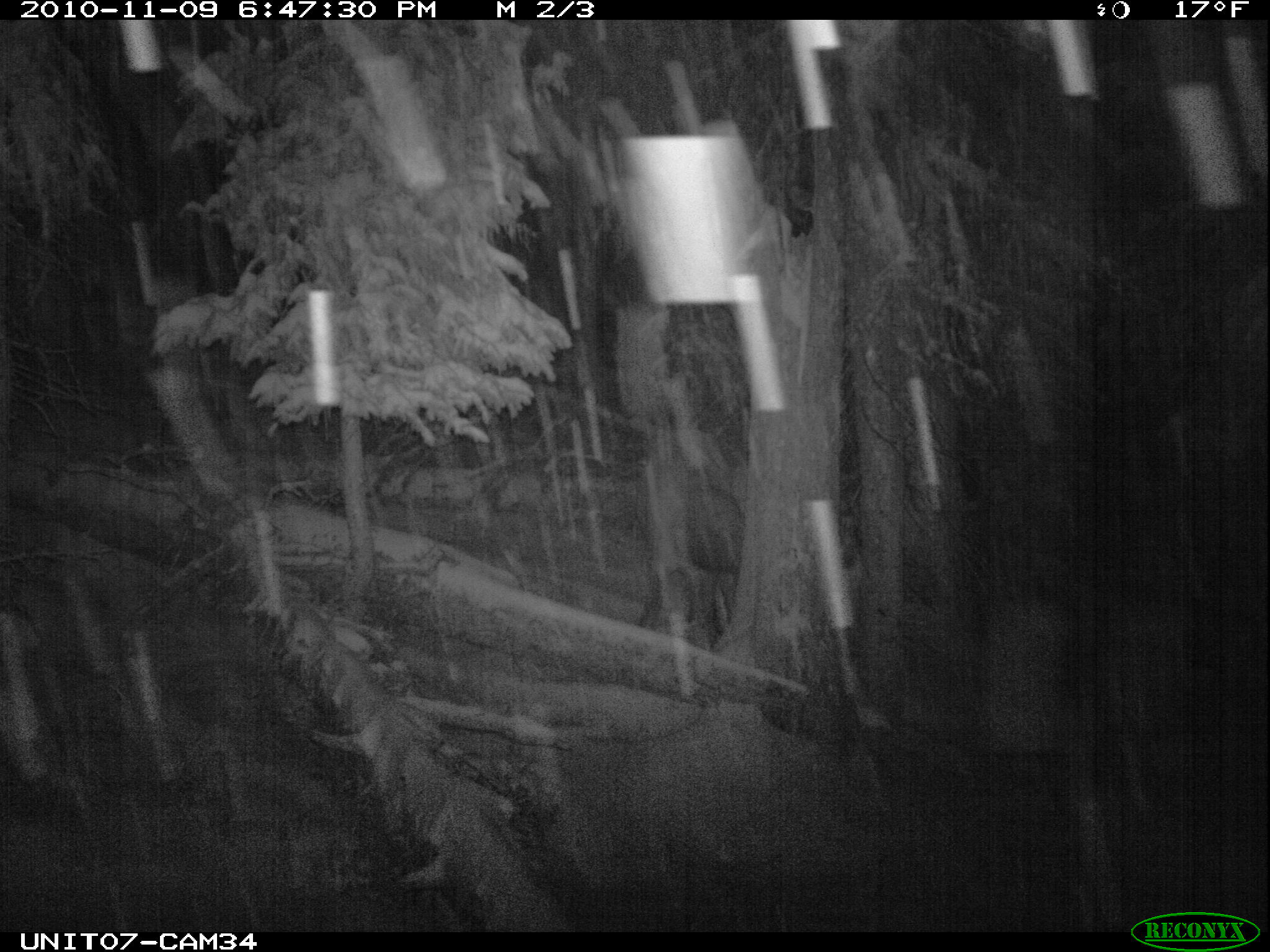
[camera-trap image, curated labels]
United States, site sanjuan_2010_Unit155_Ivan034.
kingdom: Animalia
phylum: Chordata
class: Mammalia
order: Artiodactyla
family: Cervidae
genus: Cervus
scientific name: Cervus elaphus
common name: red deer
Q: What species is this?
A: Cervus elaphus (red deer).